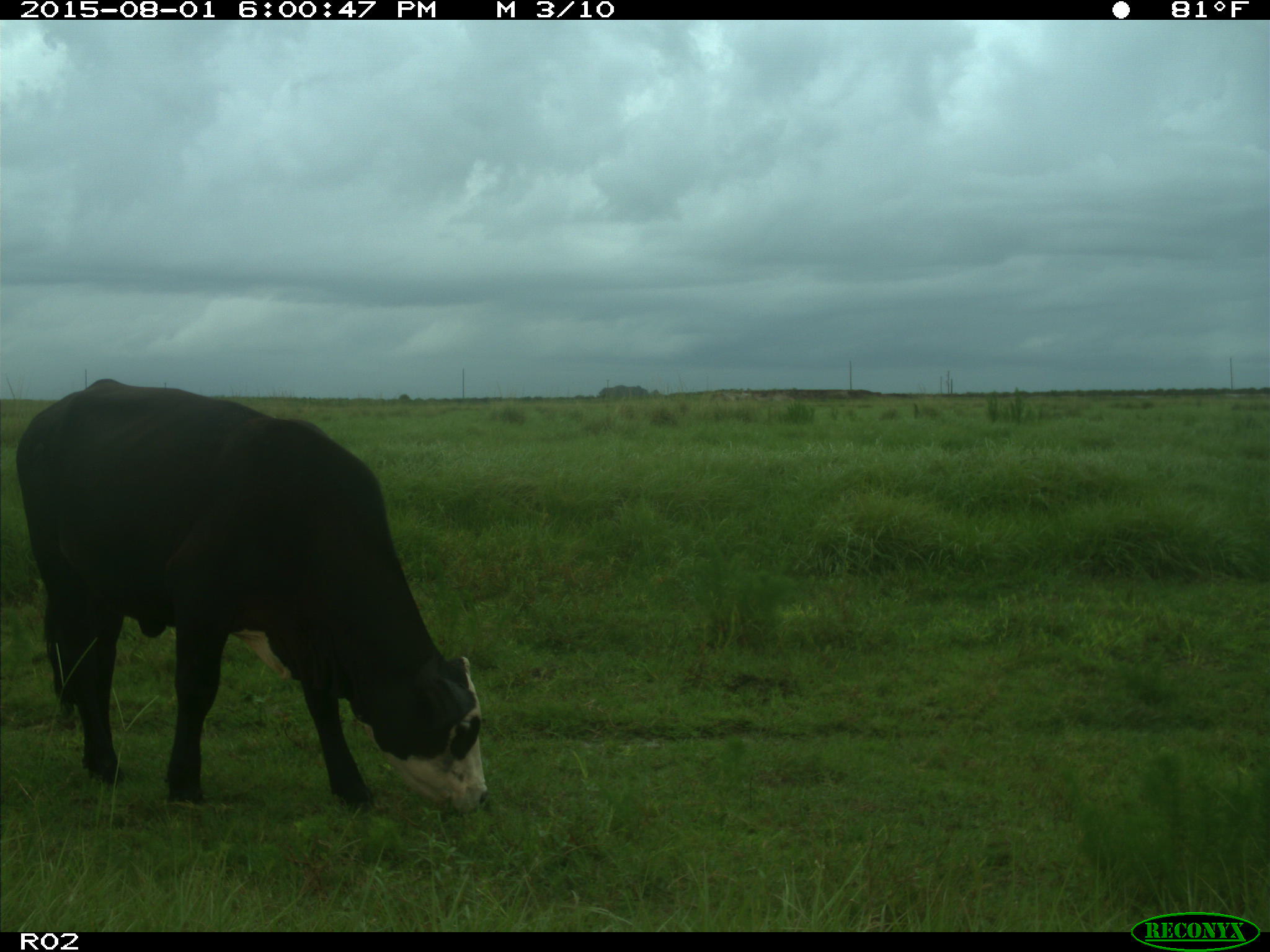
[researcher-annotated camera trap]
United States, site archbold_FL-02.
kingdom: Animalia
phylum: Chordata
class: Mammalia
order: Artiodactyla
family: Bovidae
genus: Bos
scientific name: Bos taurus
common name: domestic cow